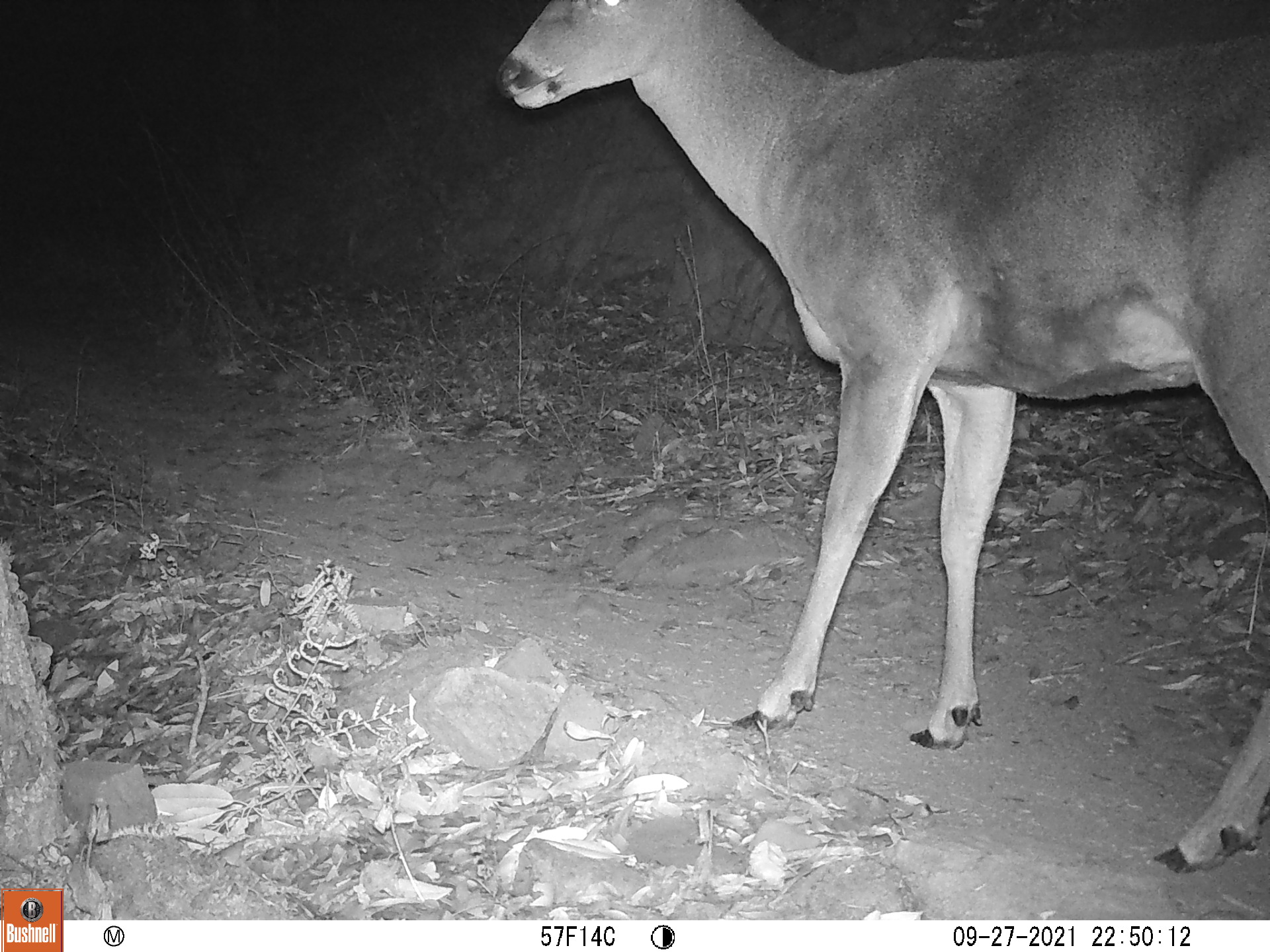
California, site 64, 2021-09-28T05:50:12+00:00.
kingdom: Animalia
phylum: Chordata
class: Mammalia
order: Artiodactyla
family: Cervidae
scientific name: Cervidae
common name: elk or deer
Elk or deer (Cervidae).